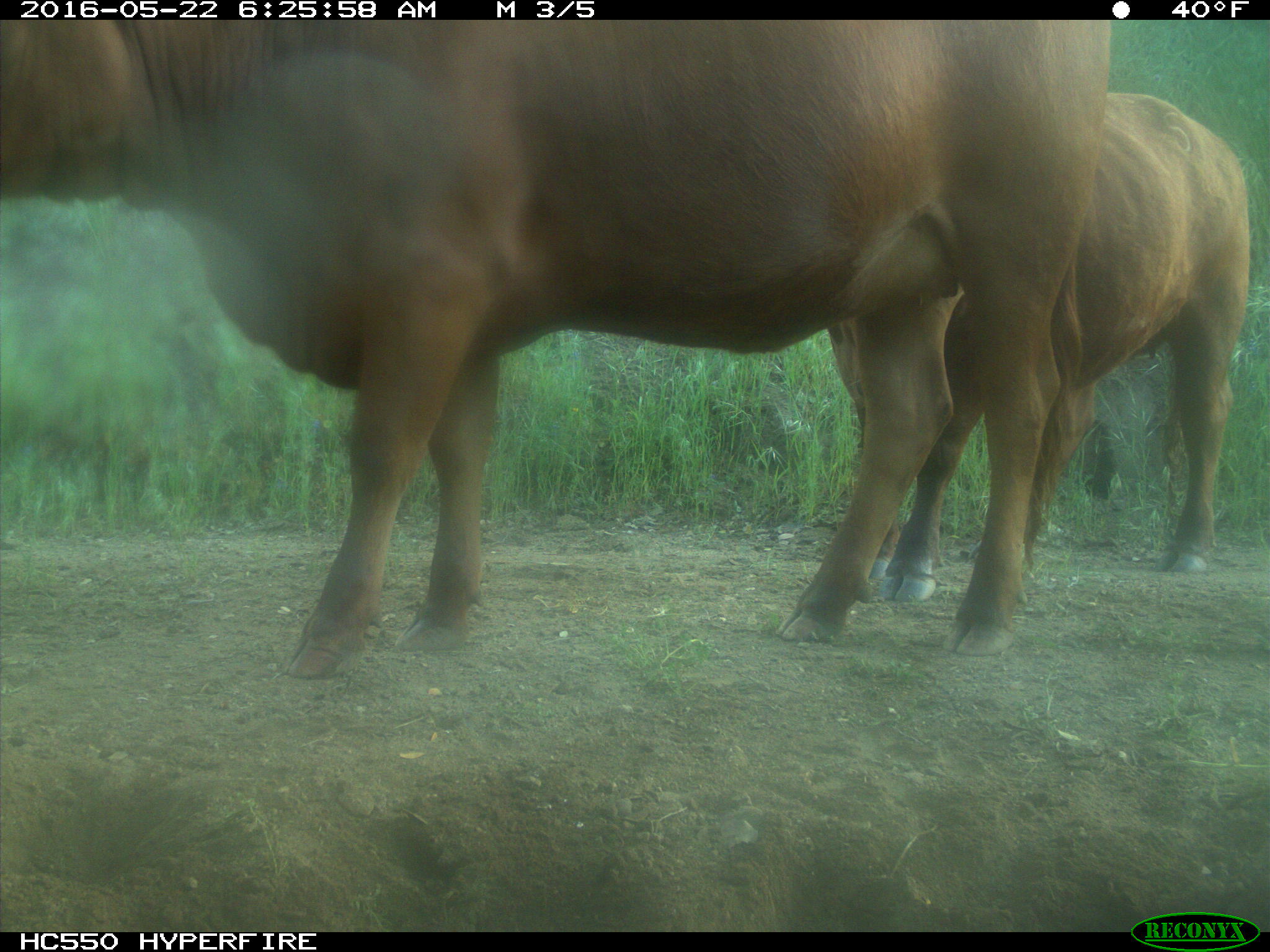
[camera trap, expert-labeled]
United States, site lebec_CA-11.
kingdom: Animalia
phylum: Chordata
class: Mammalia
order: Artiodactyla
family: Bovidae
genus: Bos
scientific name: Bos taurus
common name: domestic cow